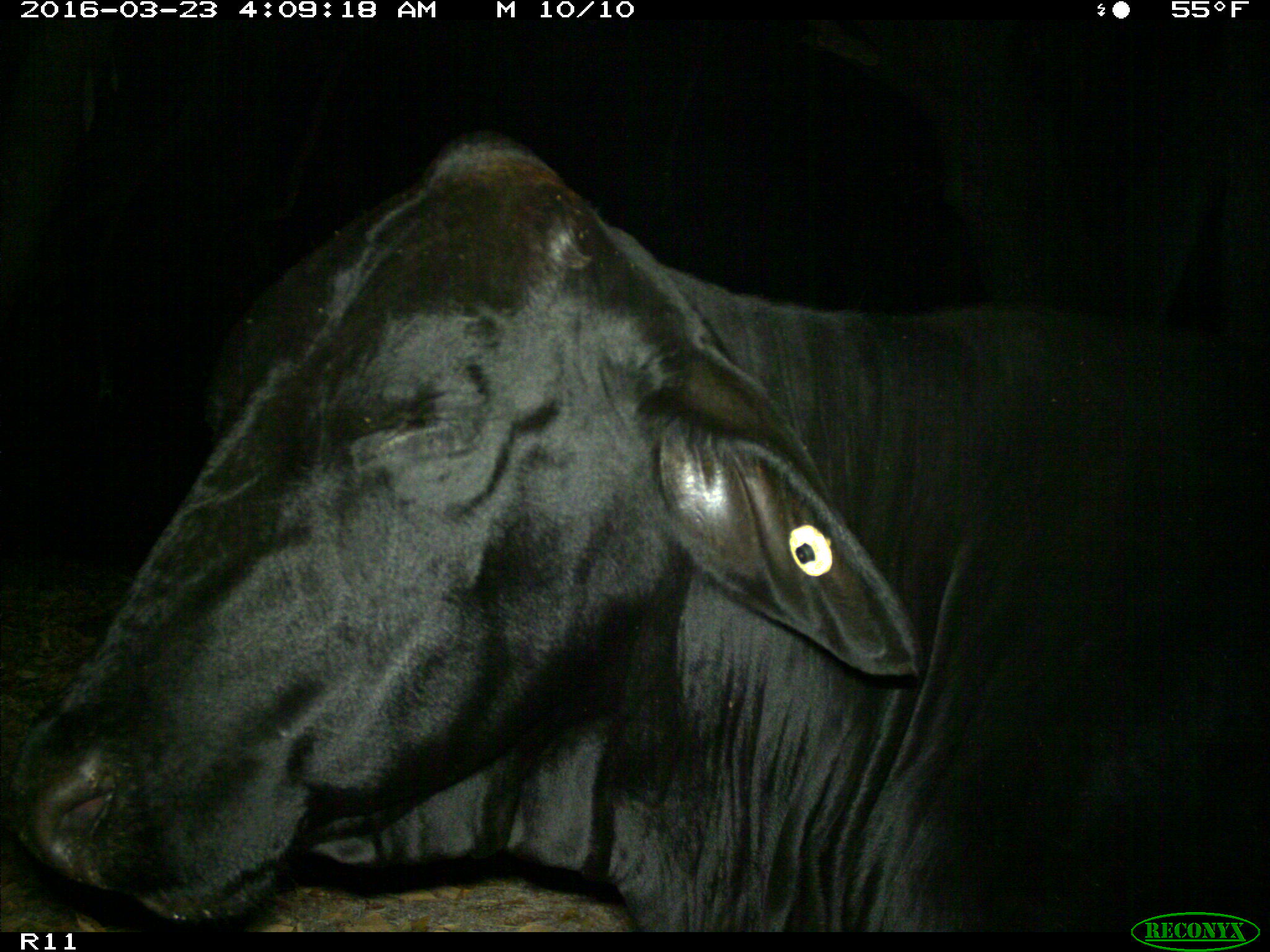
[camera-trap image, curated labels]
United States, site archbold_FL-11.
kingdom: Animalia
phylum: Chordata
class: Mammalia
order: Artiodactyla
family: Bovidae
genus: Bos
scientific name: Bos taurus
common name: domestic cow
Bos taurus (domestic cow).